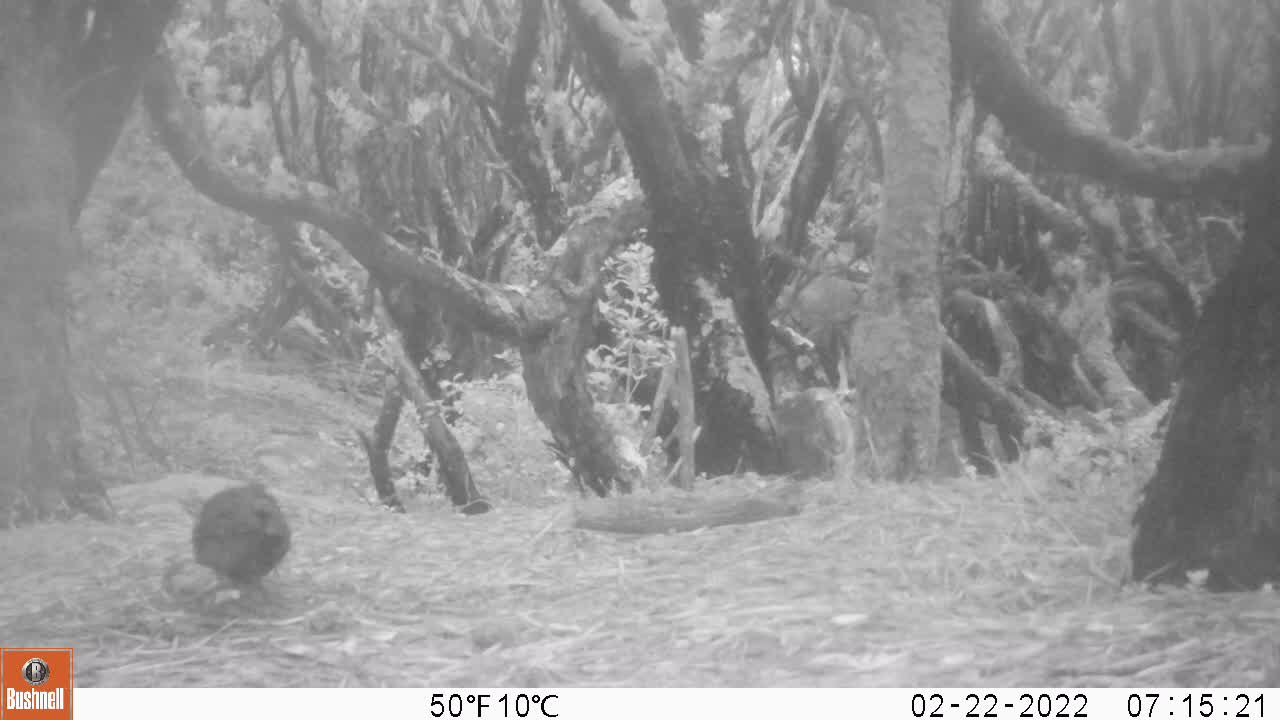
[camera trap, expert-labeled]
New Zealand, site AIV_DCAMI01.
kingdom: Animalia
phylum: Chordata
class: Aves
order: Passeriformes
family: Turdidae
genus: Turdus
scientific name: Turdus merula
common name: eurasian blackbird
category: blackbird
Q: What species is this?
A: Blackbird (eurasian blackbird) (Turdus merula).